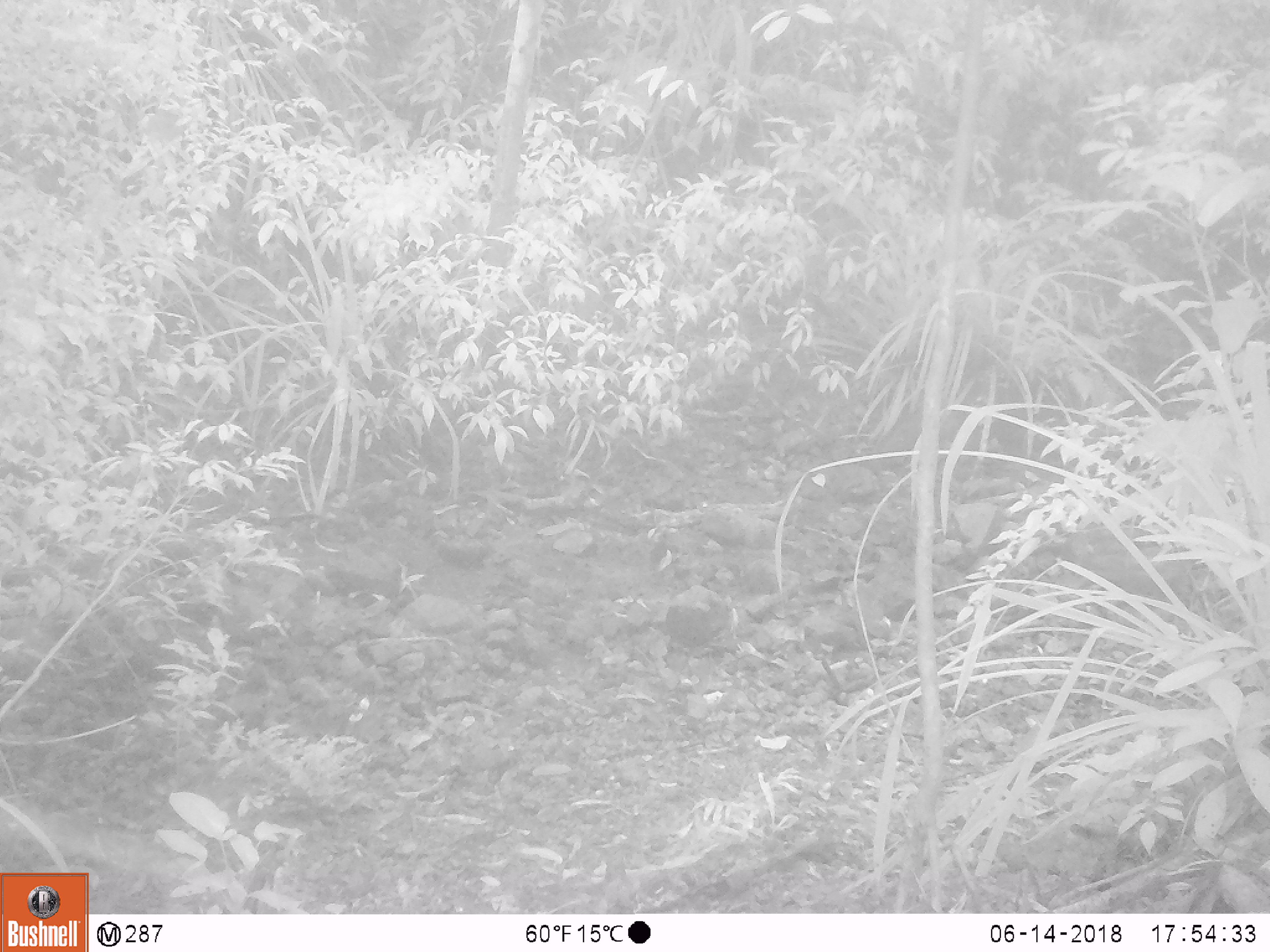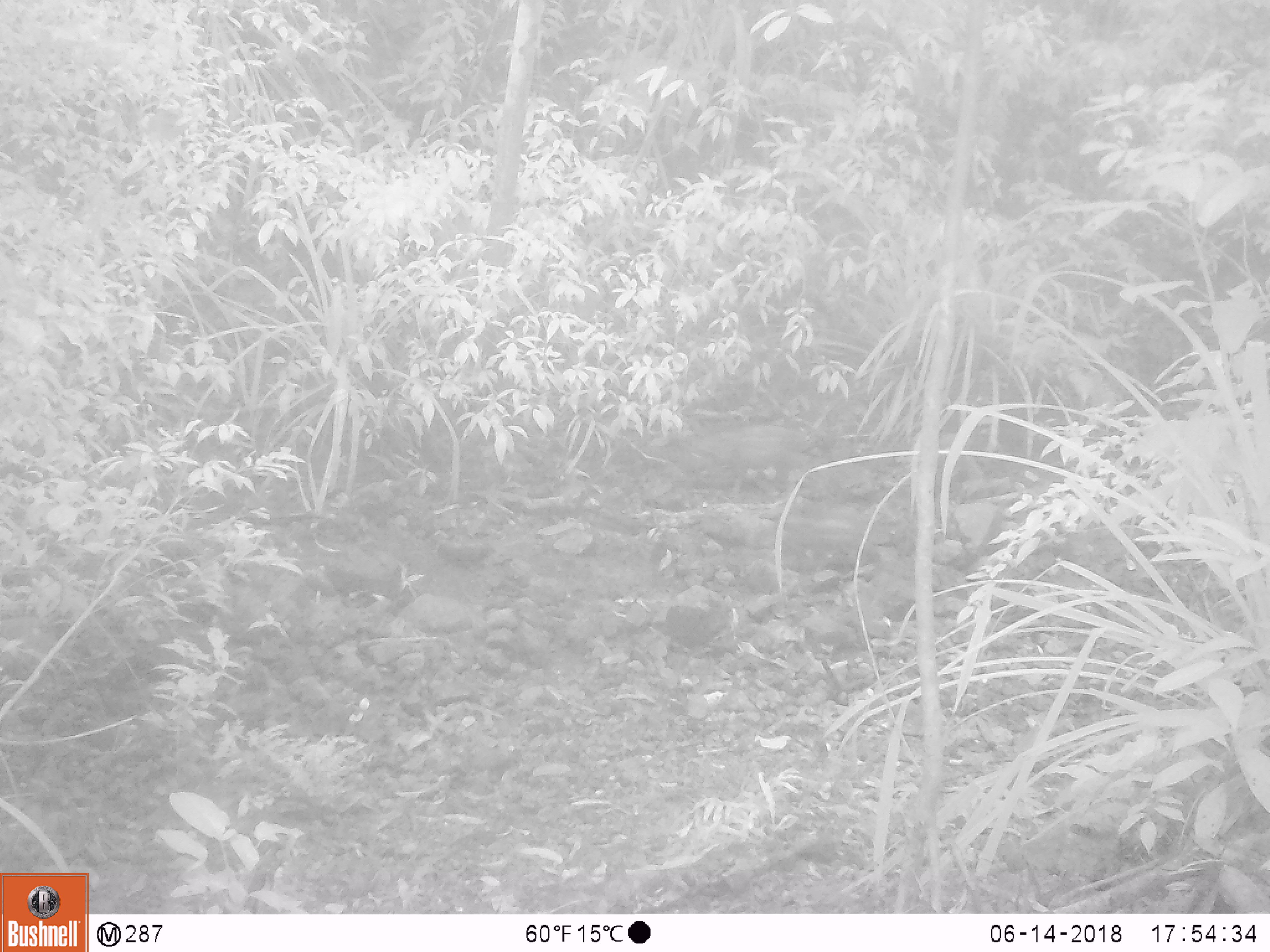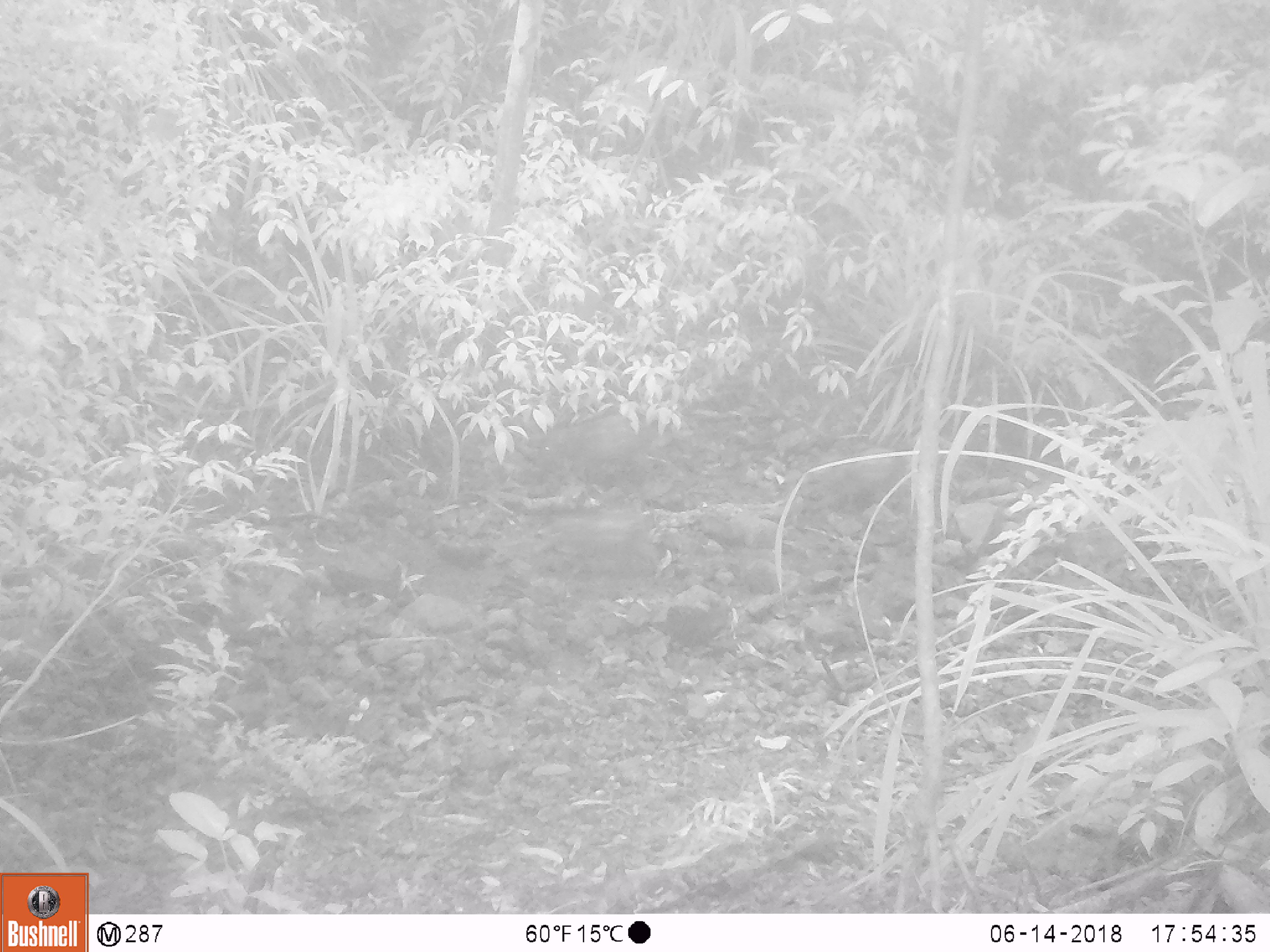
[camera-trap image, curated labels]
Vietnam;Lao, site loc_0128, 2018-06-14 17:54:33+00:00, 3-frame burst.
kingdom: Animalia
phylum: Chordata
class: Mammalia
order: Artiodactyla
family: Suidae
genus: Sus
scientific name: Sus scrofa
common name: eurasian wild pig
Eurasian wild pig (Sus scrofa). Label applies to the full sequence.